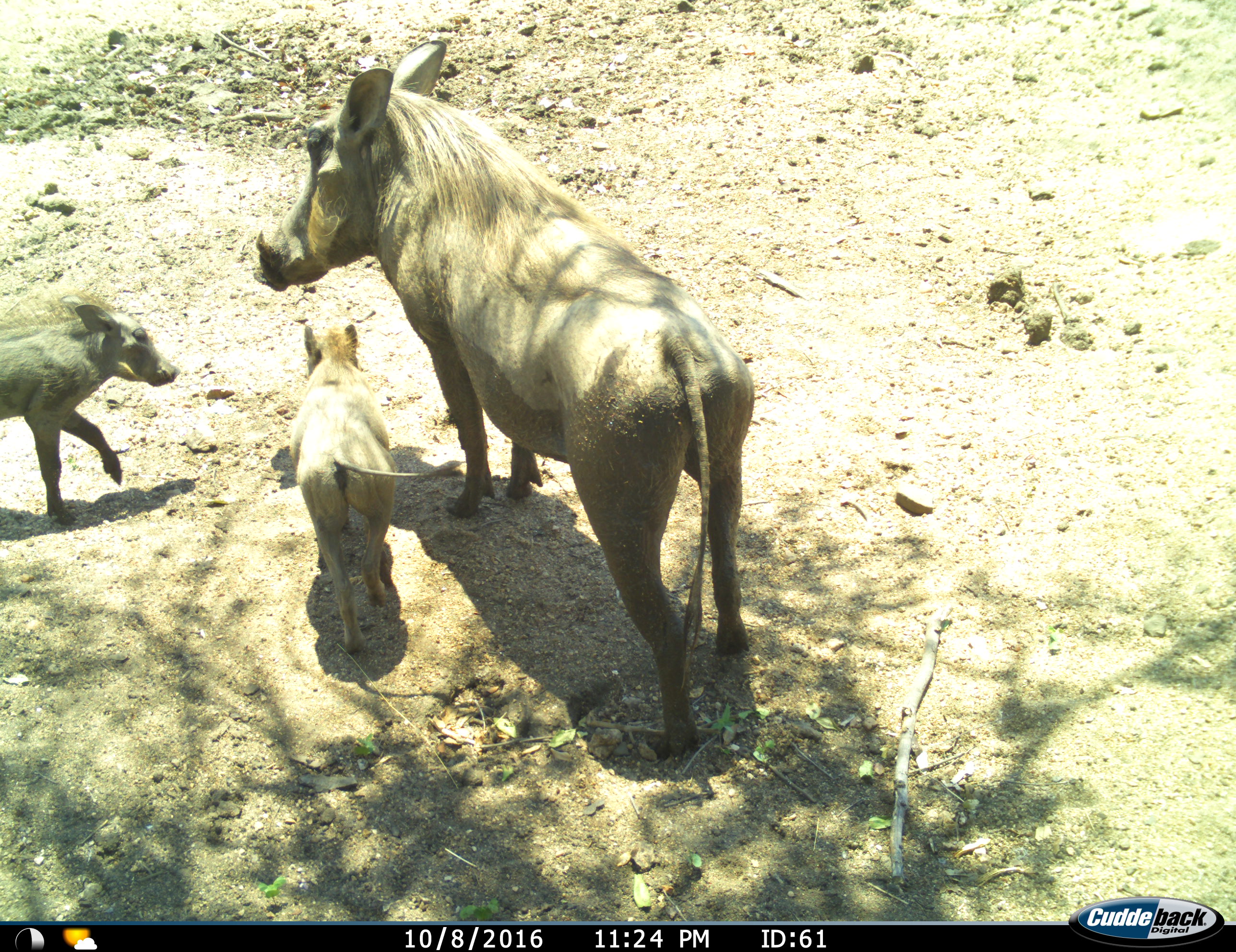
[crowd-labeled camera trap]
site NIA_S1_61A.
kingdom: Animalia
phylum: Chordata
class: Mammalia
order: Artiodactyla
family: Suidae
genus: Phacochoerus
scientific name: Phacochoerus africanus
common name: warthog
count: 3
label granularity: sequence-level